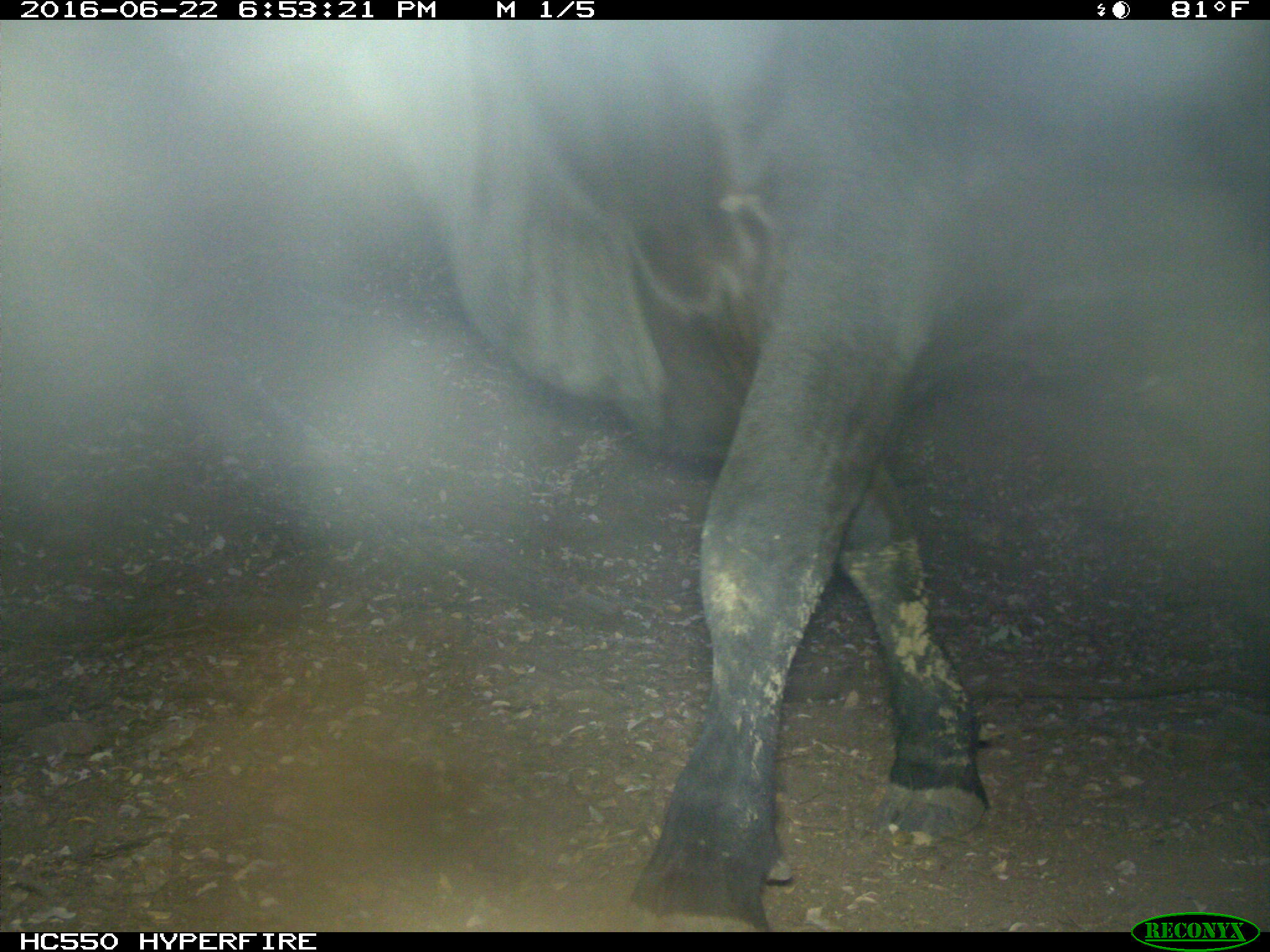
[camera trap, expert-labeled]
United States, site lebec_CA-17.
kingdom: Animalia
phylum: Chordata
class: Mammalia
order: Artiodactyla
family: Bovidae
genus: Bos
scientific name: Bos taurus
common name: domestic cow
Bos taurus (domestic cow).